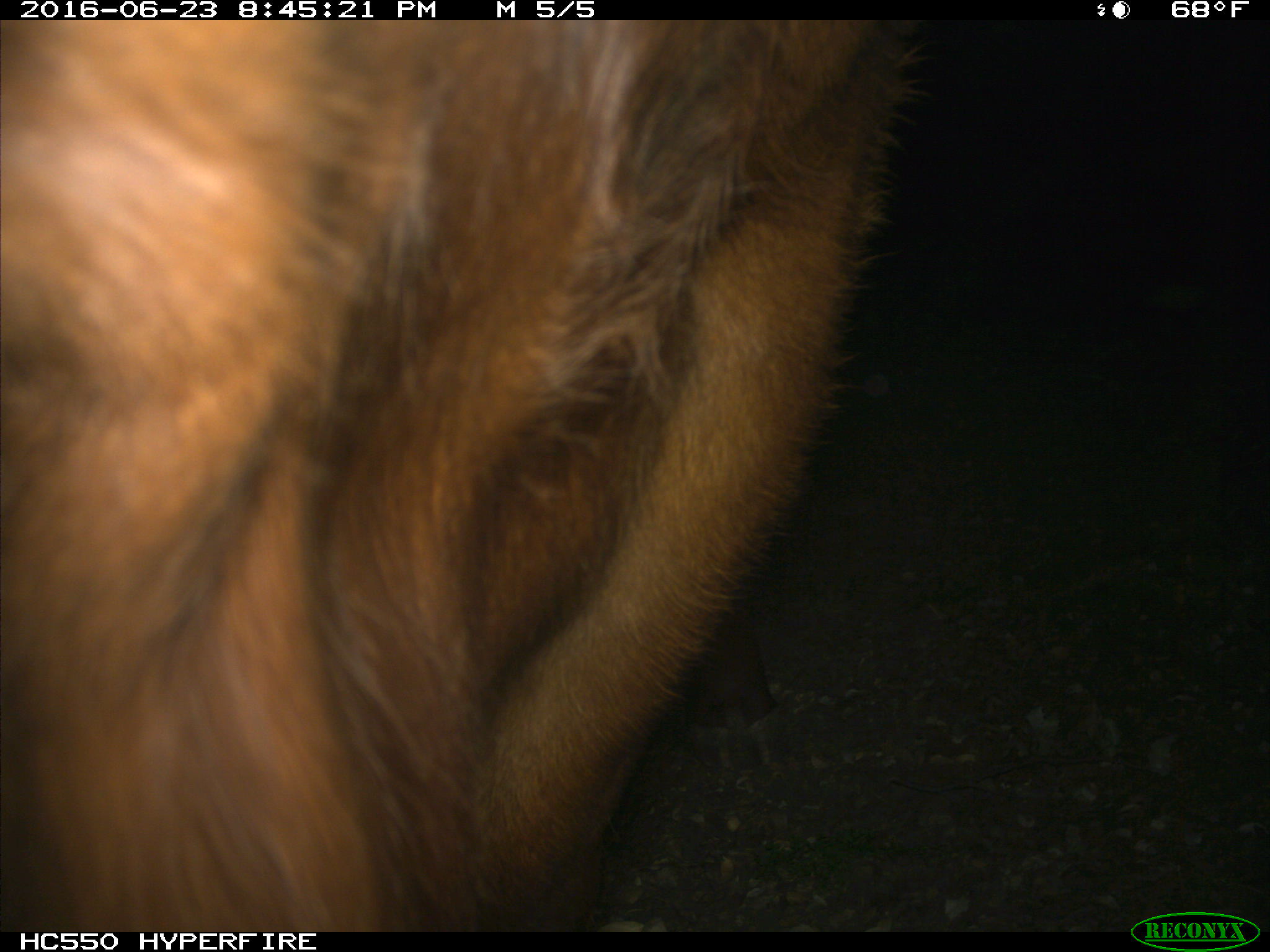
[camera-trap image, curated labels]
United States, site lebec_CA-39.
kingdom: Animalia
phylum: Chordata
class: Mammalia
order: Artiodactyla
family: Bovidae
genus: Bos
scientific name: Bos taurus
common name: domestic cow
Bos taurus (domestic cow).